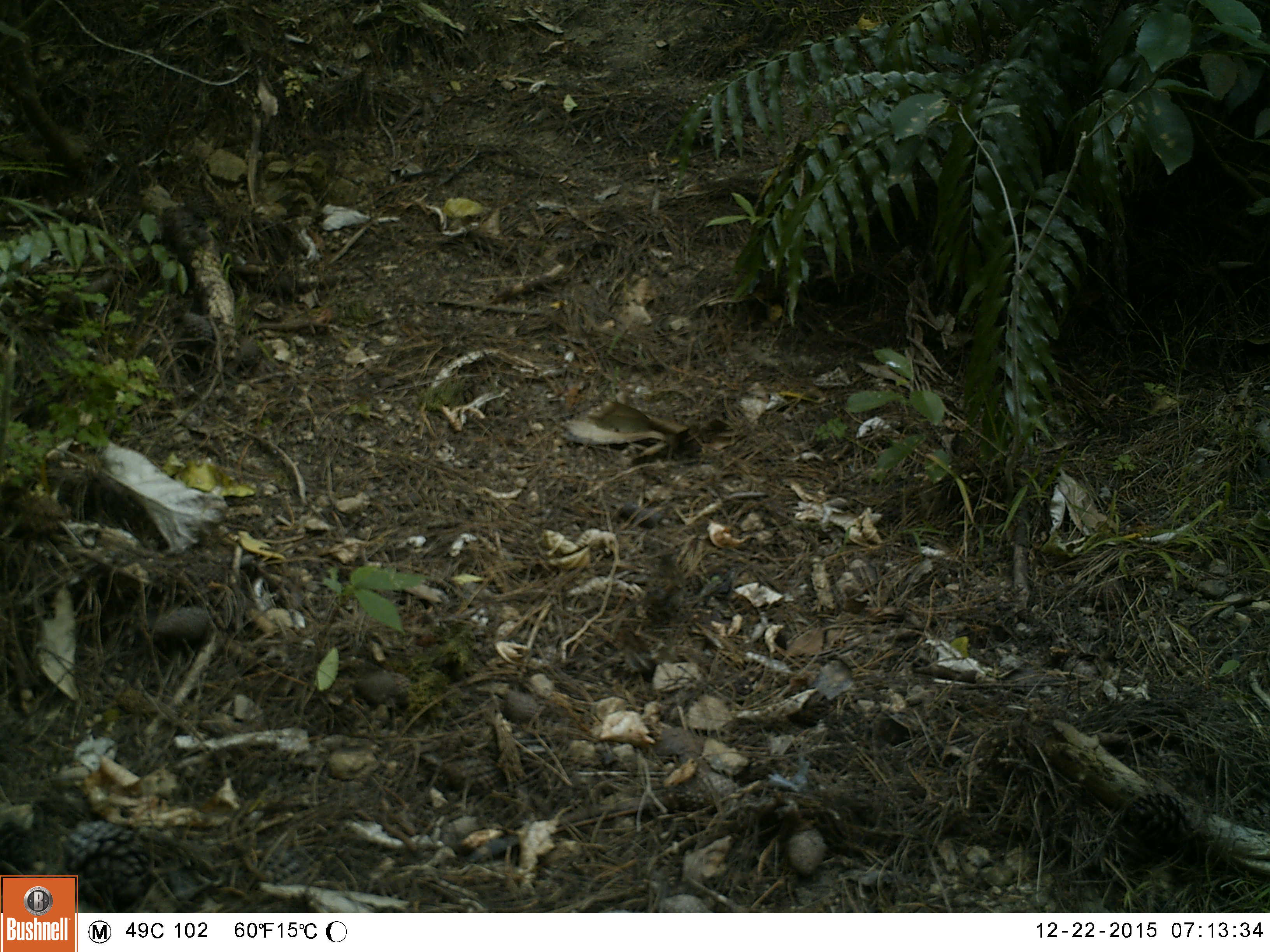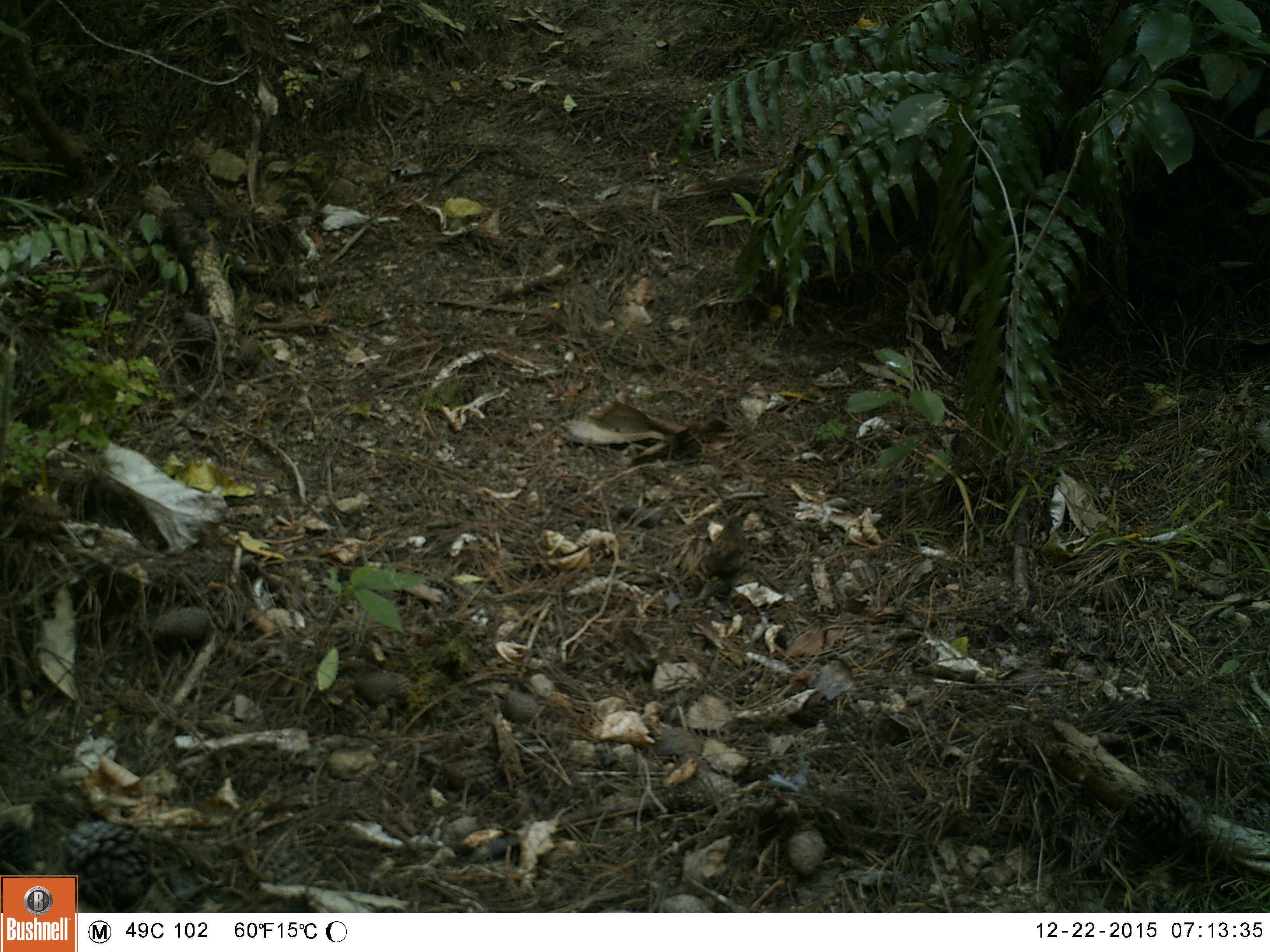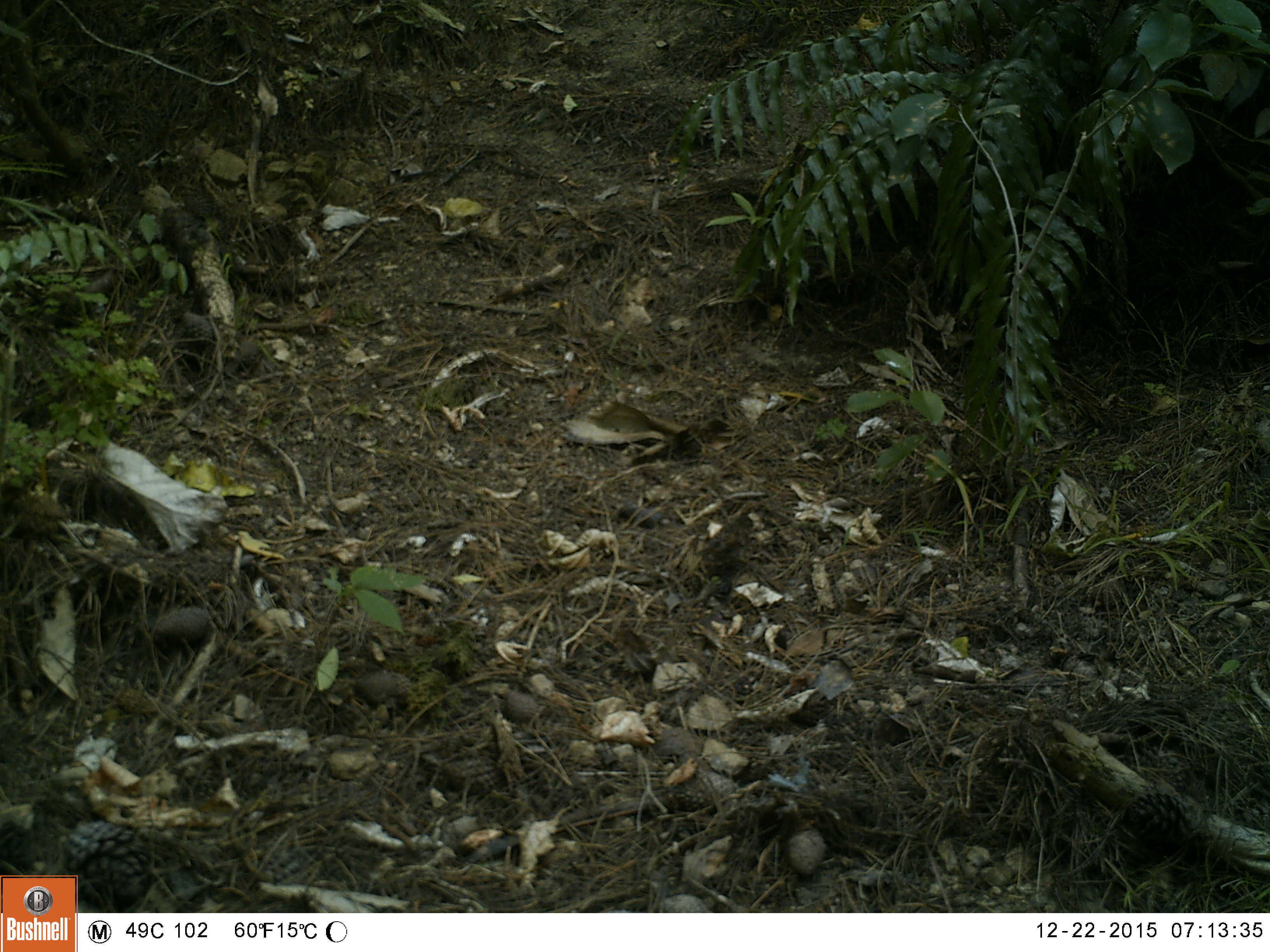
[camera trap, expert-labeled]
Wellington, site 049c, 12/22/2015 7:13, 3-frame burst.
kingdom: Animalia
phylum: Chordata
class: Aves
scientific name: Aves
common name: bird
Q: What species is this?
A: Bird (Aves).